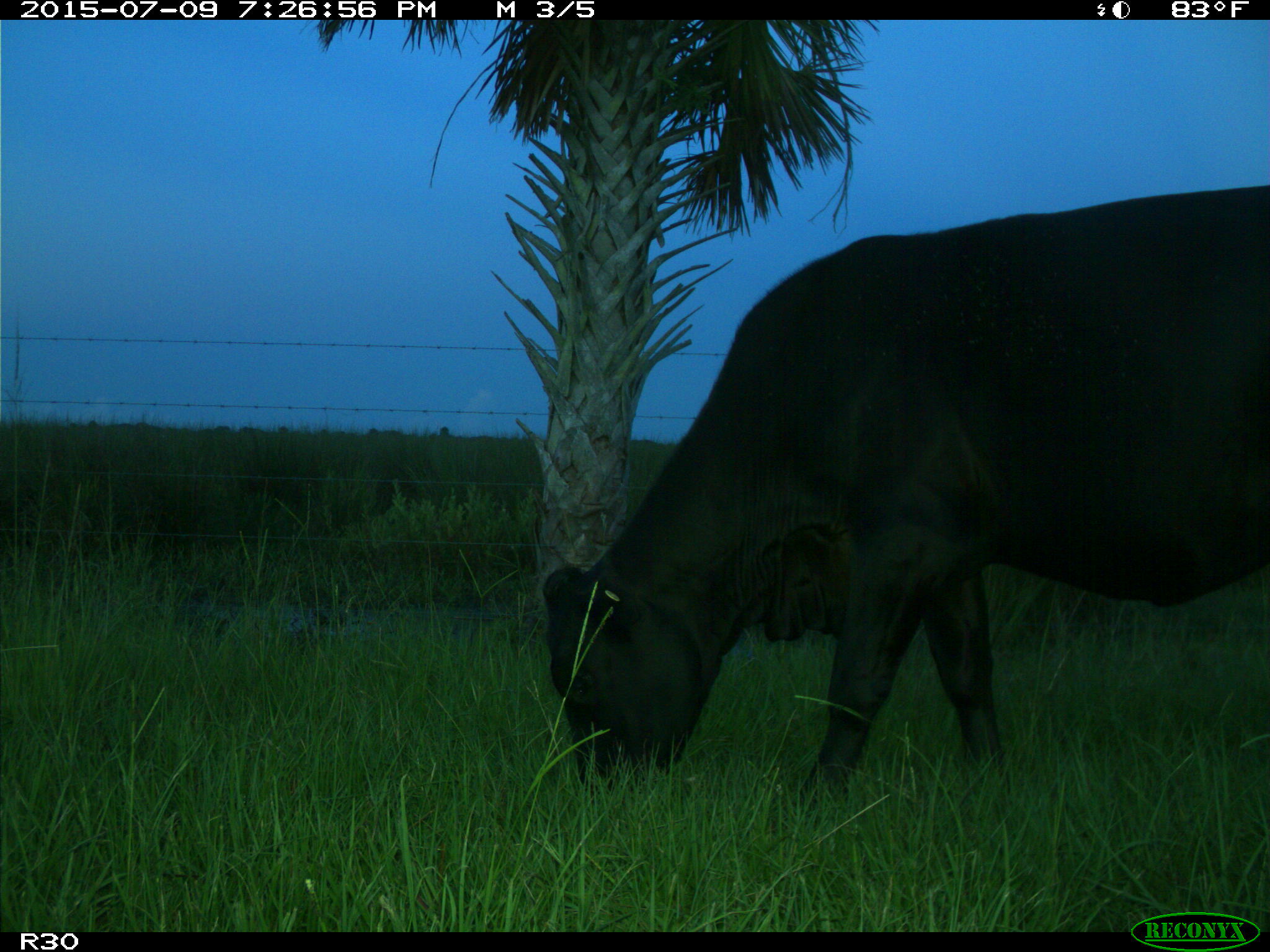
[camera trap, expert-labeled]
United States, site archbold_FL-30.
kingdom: Animalia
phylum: Chordata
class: Mammalia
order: Artiodactyla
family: Bovidae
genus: Bos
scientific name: Bos taurus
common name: domestic cow